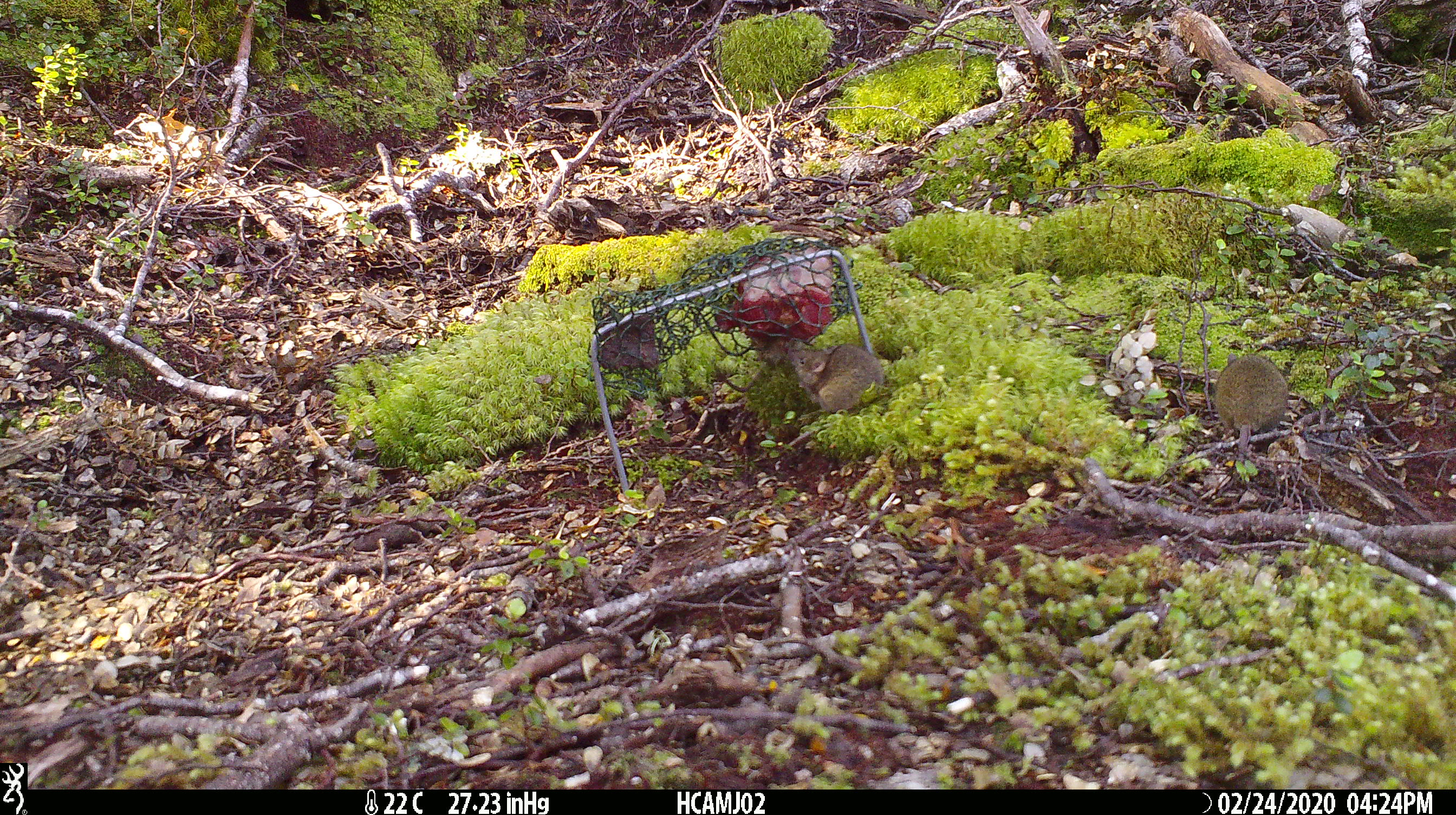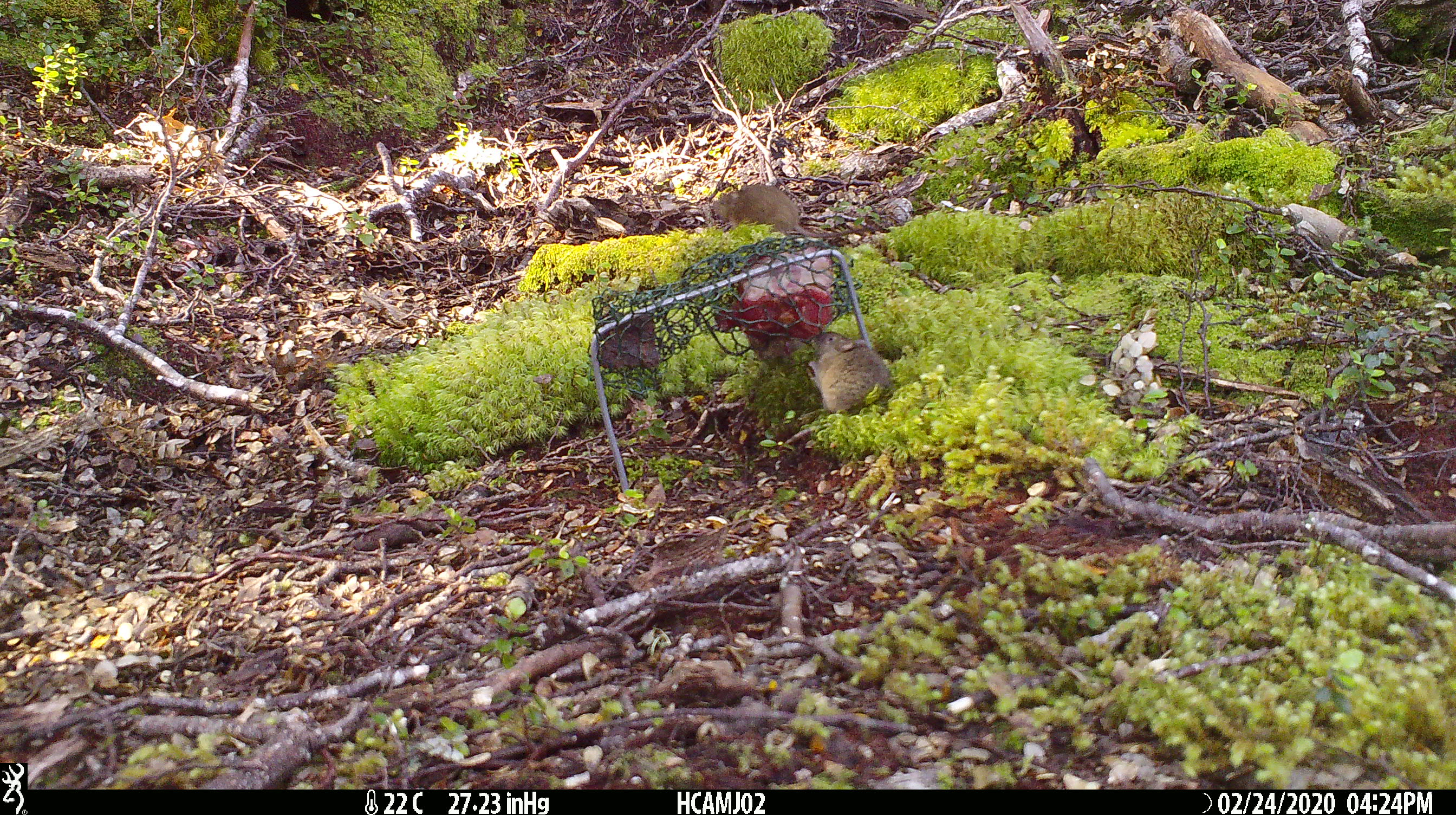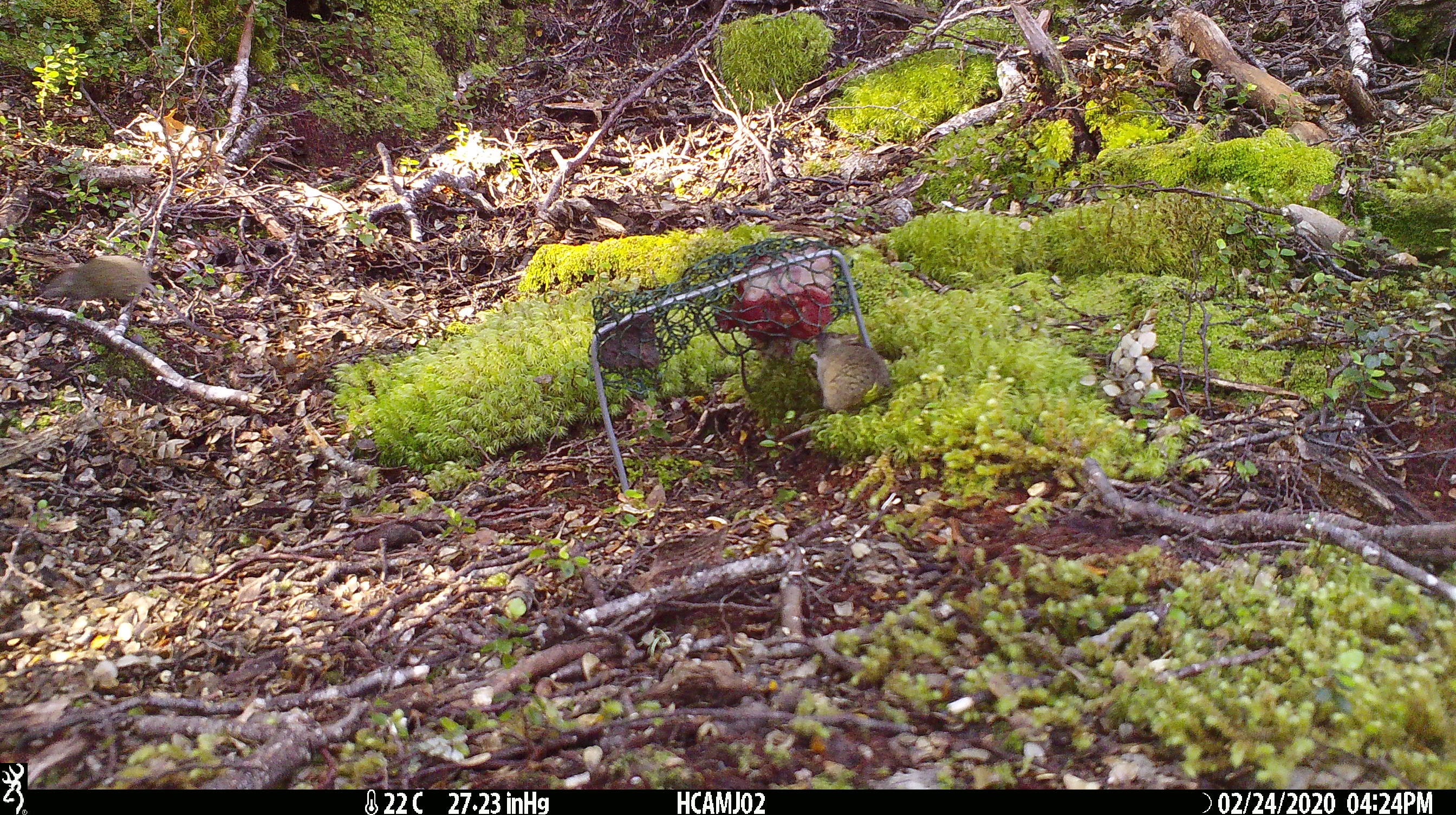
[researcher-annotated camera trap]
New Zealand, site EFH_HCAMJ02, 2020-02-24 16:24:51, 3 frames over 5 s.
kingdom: Animalia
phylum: Chordata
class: Mammalia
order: Rodentia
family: Muridae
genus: Mus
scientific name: Mus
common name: mouse